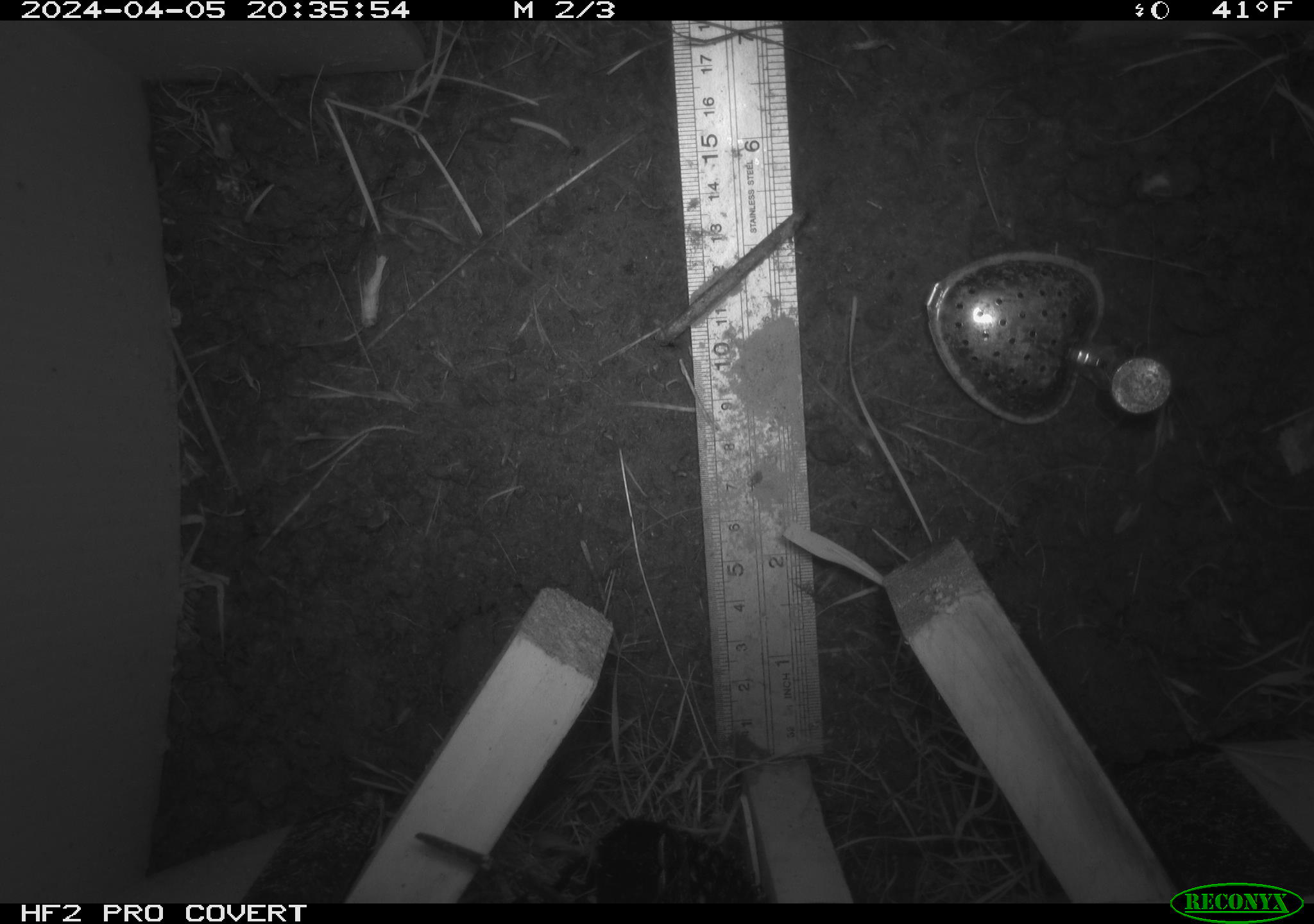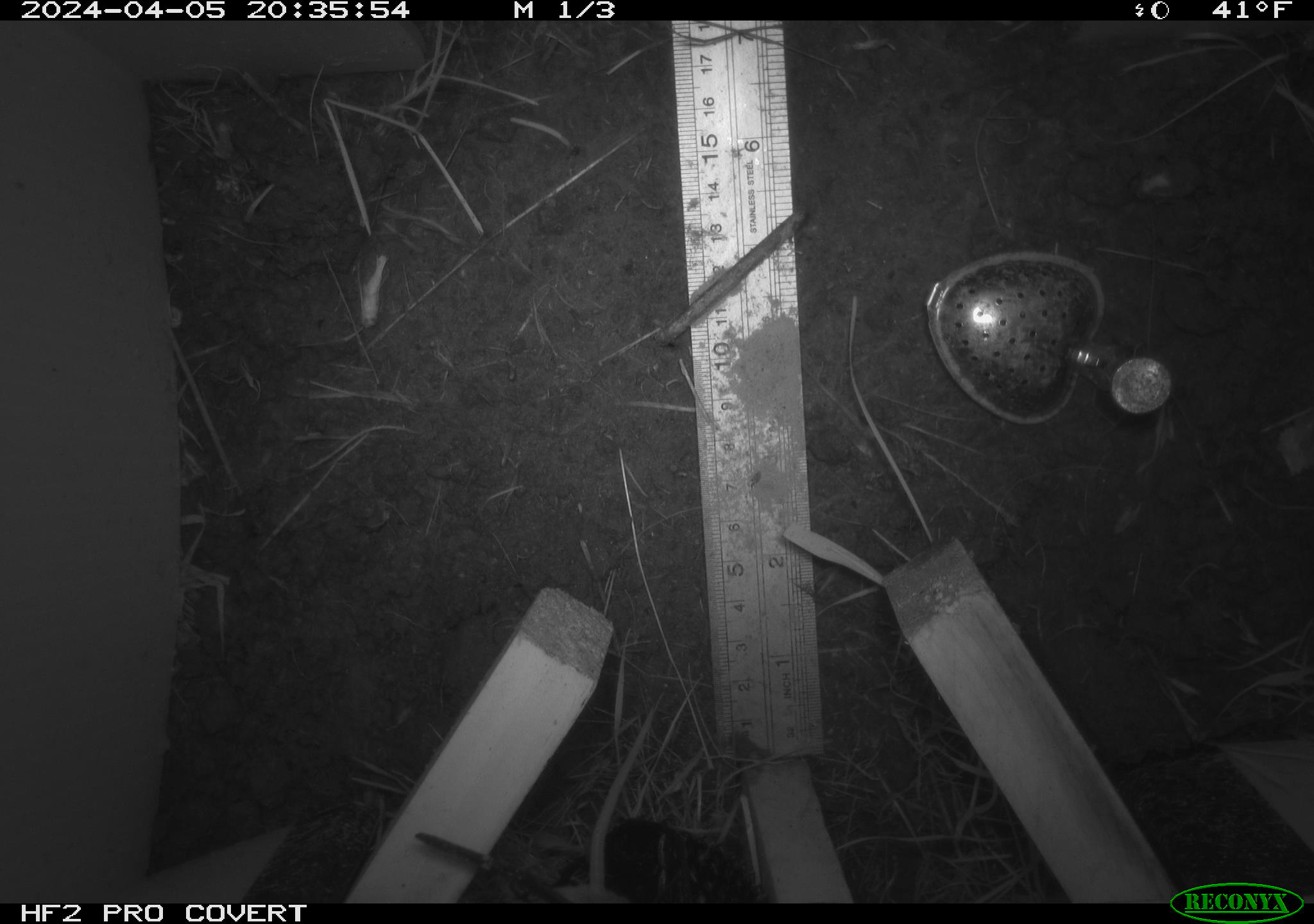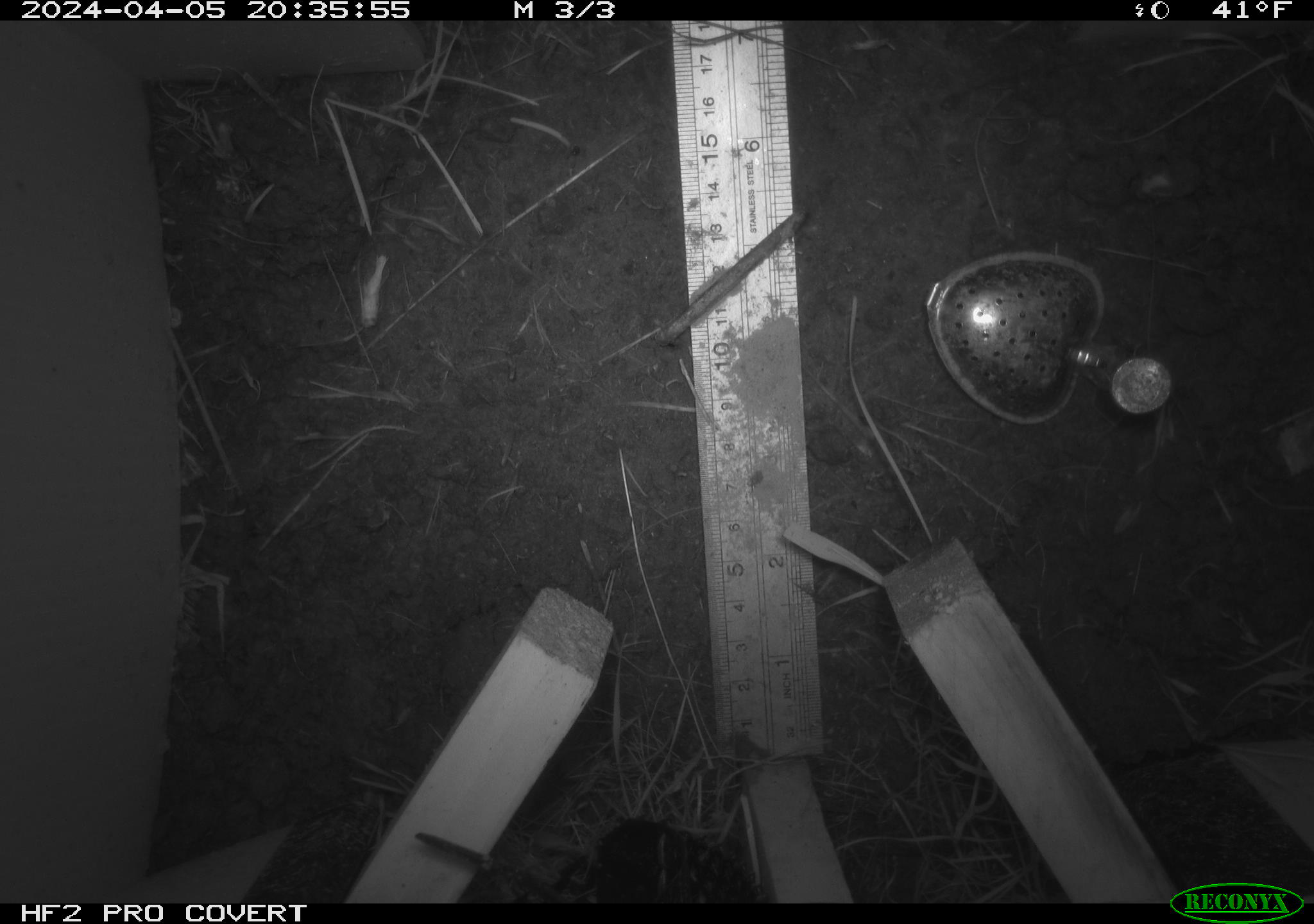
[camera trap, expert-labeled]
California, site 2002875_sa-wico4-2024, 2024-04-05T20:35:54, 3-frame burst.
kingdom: Animalia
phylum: Chordata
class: Mammalia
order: Rodentia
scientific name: Rodentia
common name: rodent